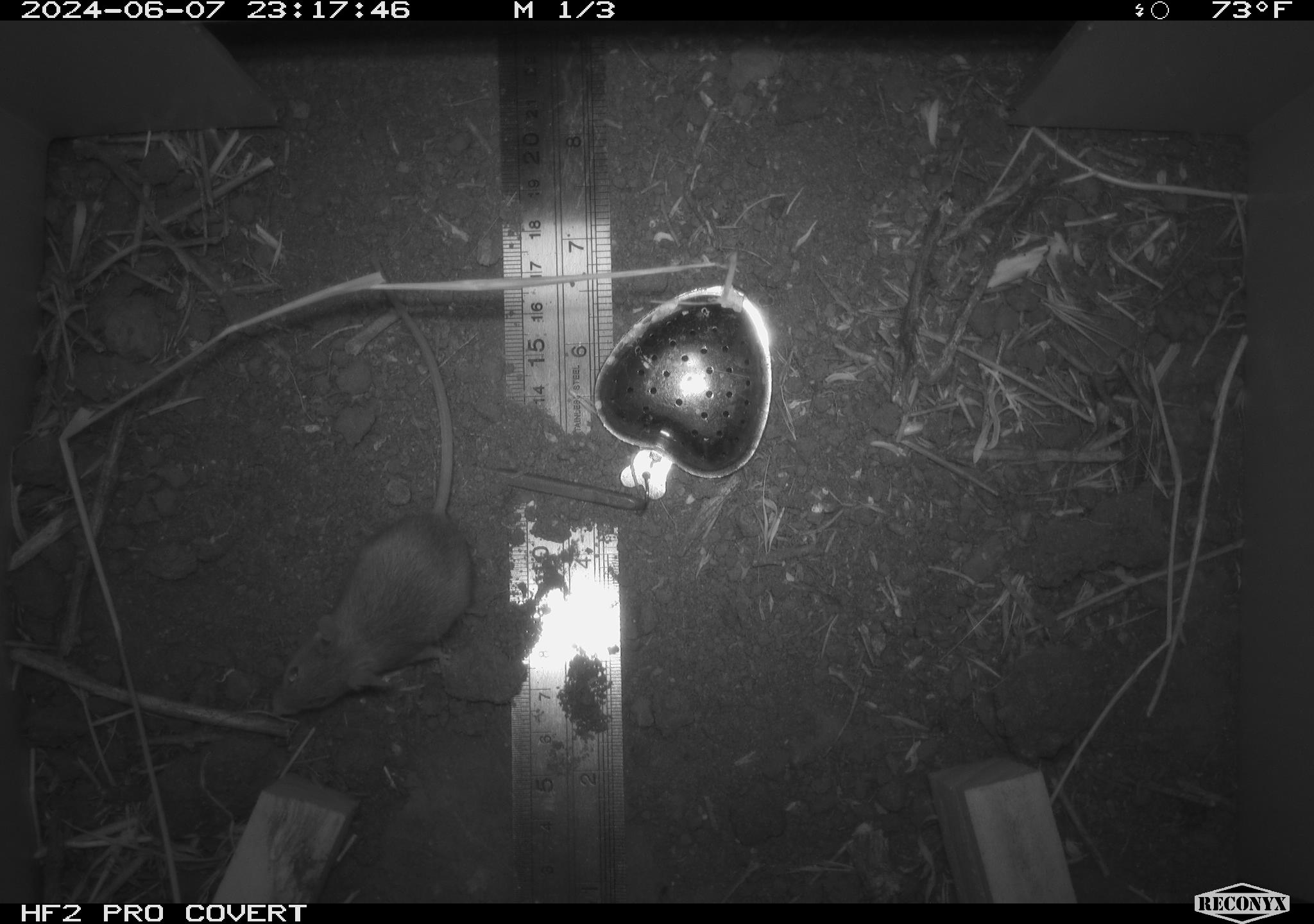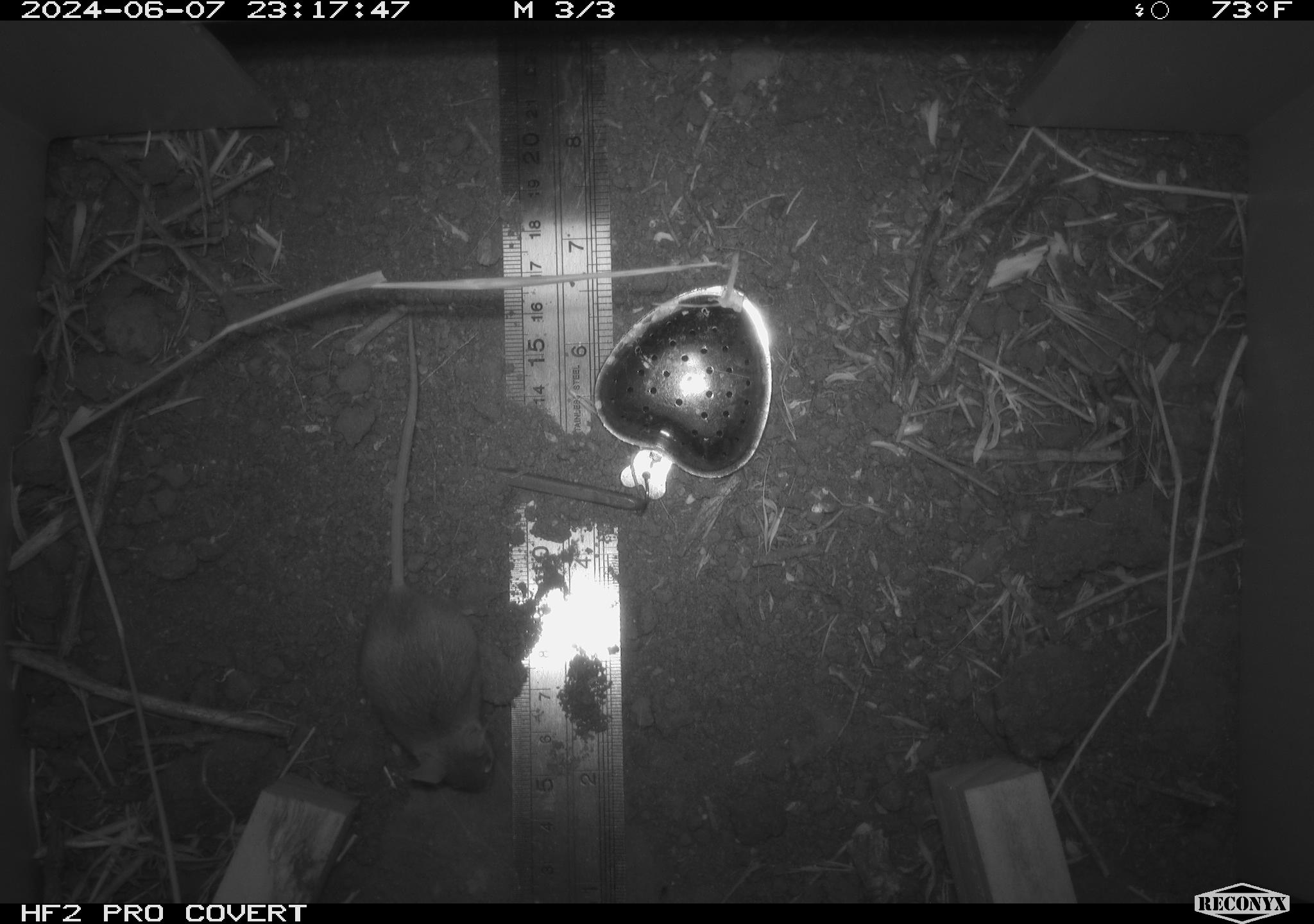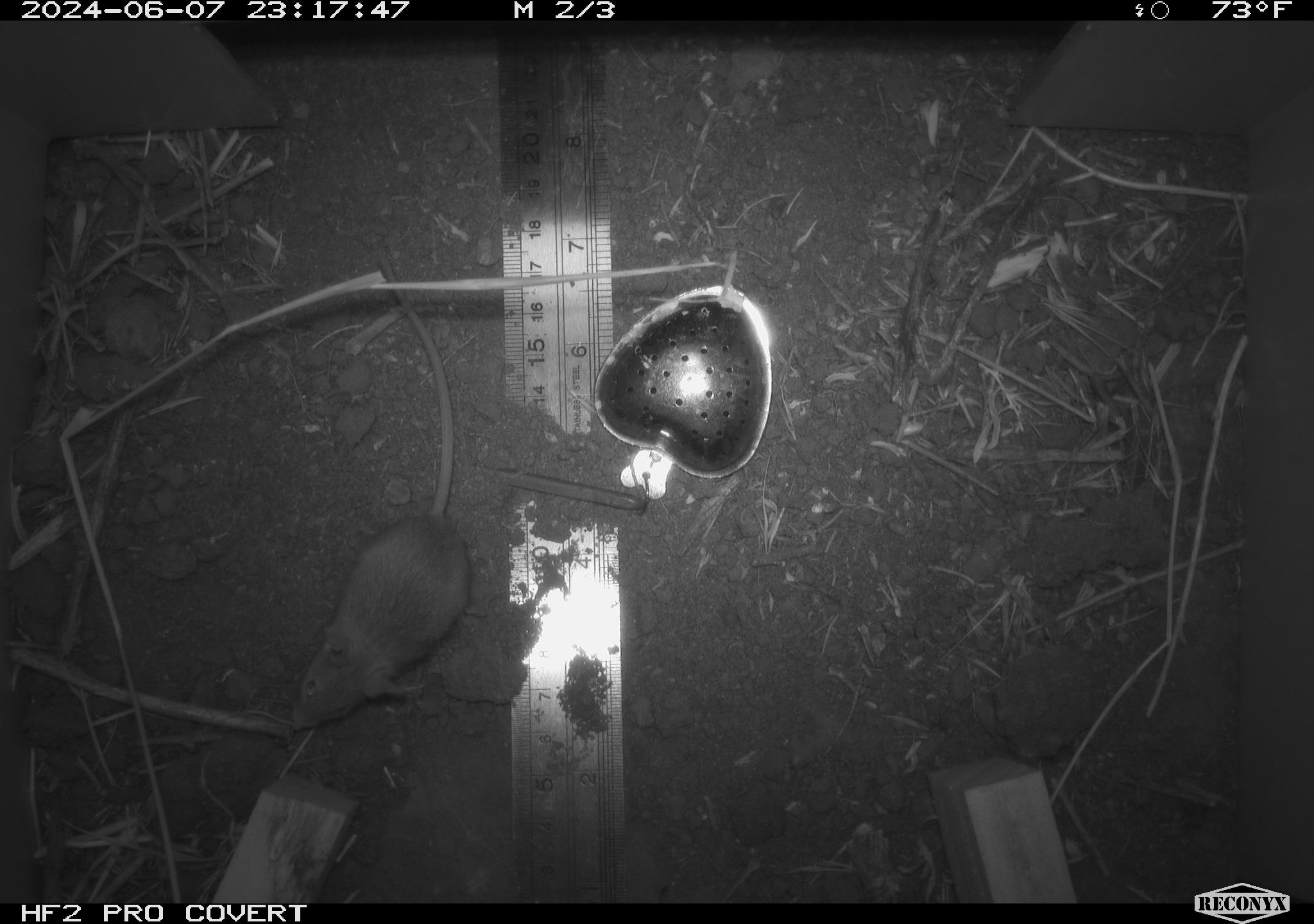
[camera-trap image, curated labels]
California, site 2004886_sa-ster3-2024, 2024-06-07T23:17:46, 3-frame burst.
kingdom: Animalia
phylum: Chordata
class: Mammalia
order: Rodentia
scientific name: Rodentia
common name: mouse species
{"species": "mouse species (Rodentia)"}